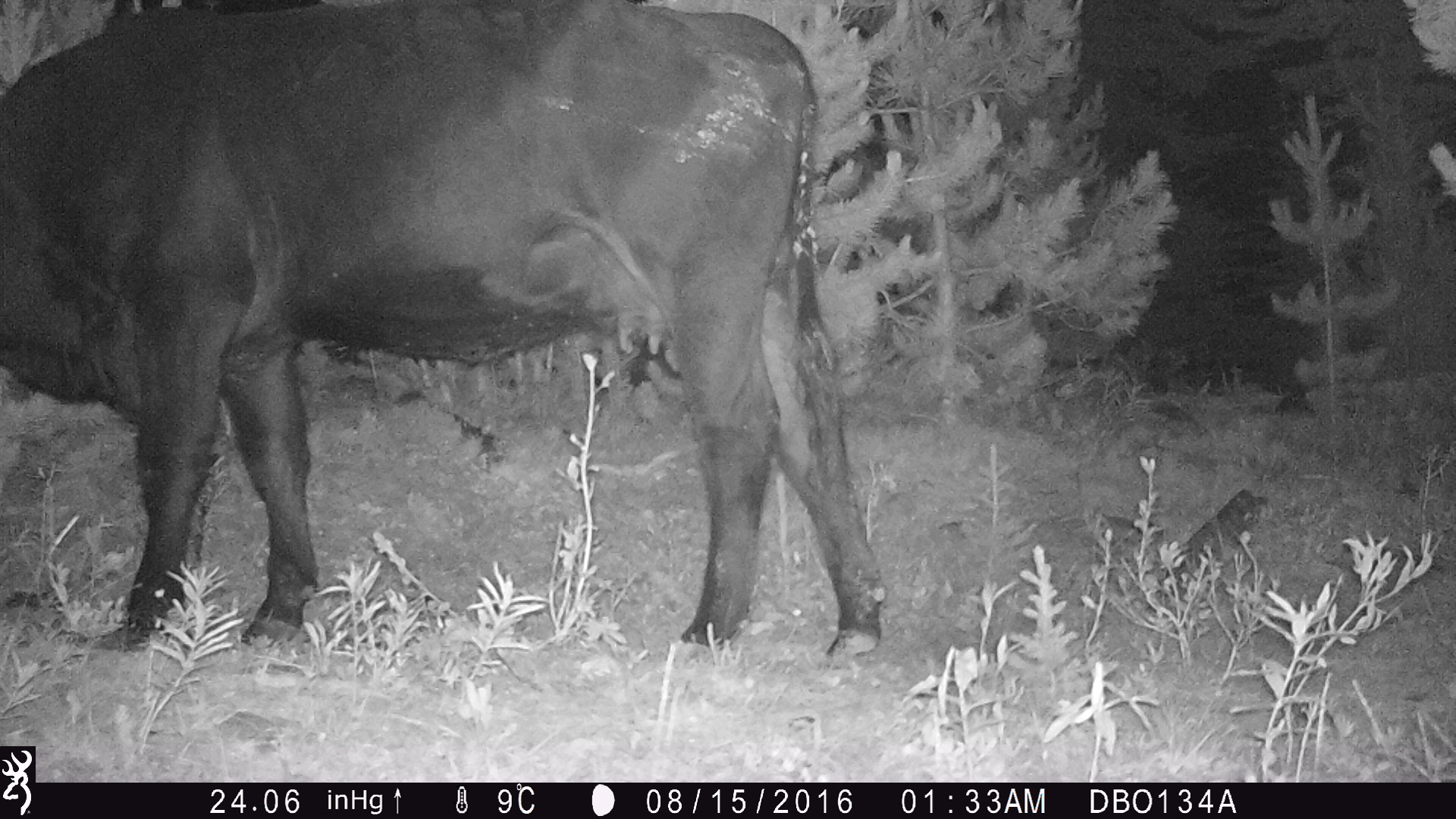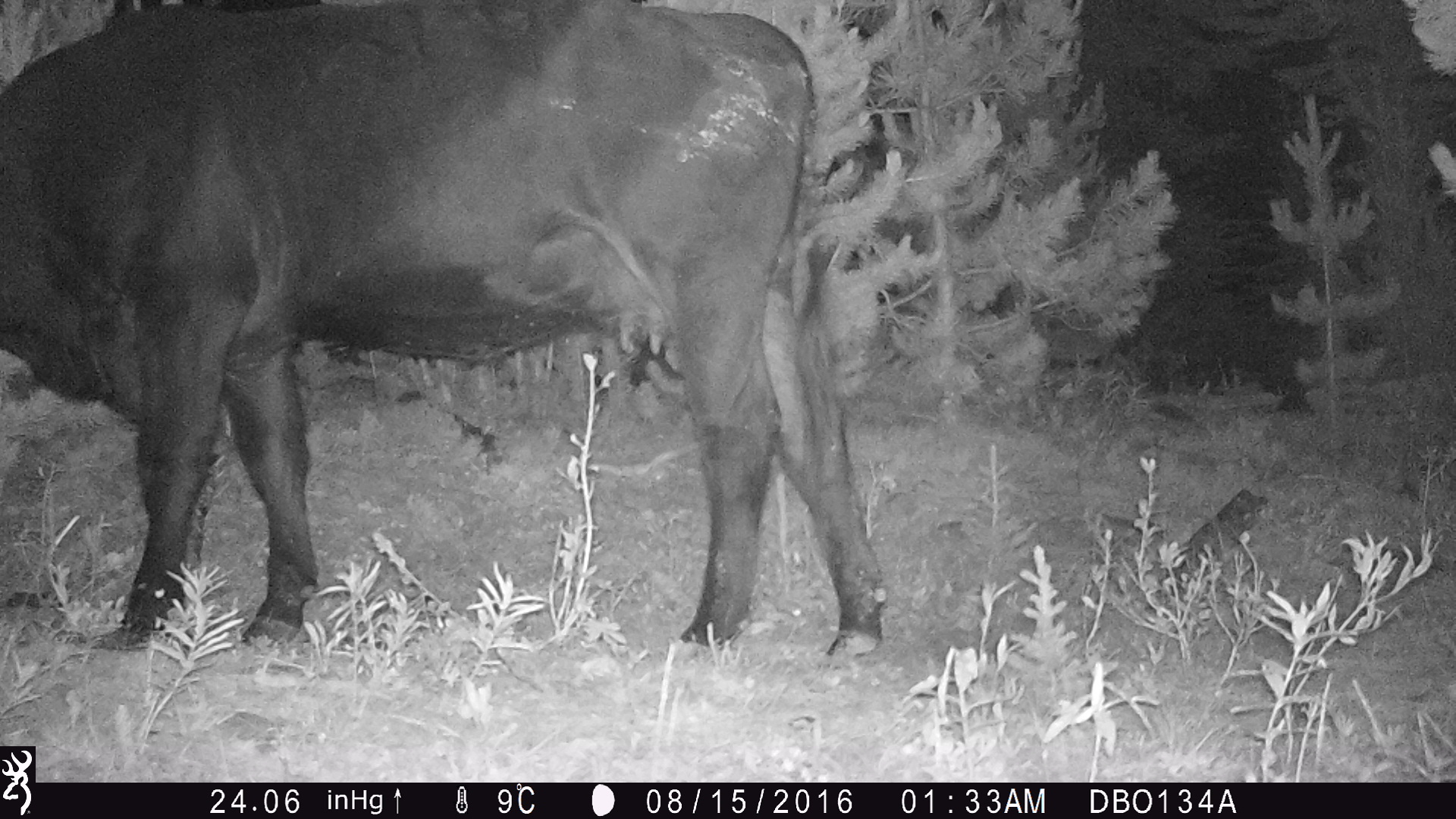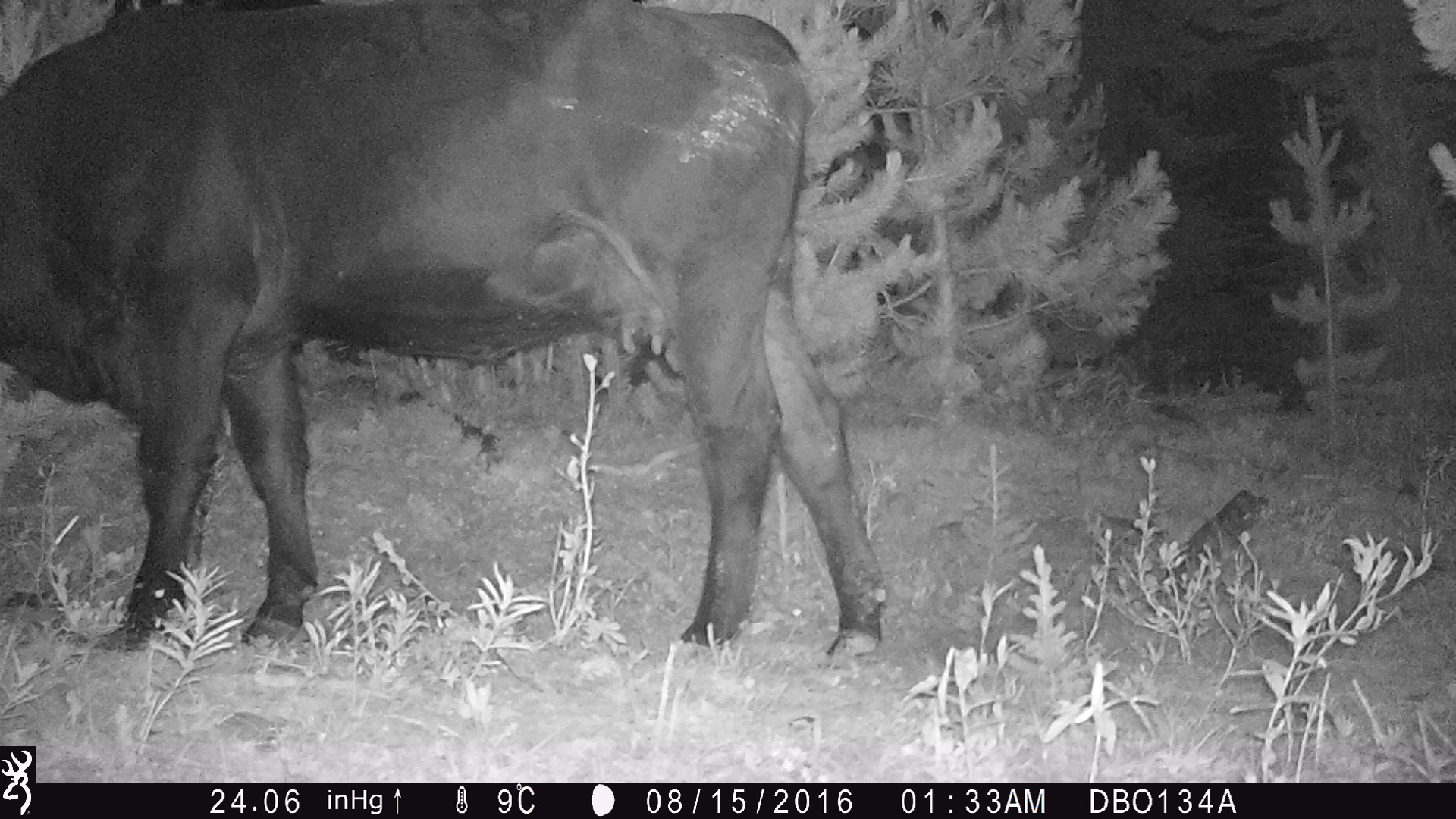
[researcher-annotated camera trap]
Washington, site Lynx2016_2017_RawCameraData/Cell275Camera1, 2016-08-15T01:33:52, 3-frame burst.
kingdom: Animalia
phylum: Chordata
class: Mammalia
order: Artiodactyla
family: Bovidae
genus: Bos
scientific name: Bos taurus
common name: domestic cattle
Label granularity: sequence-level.